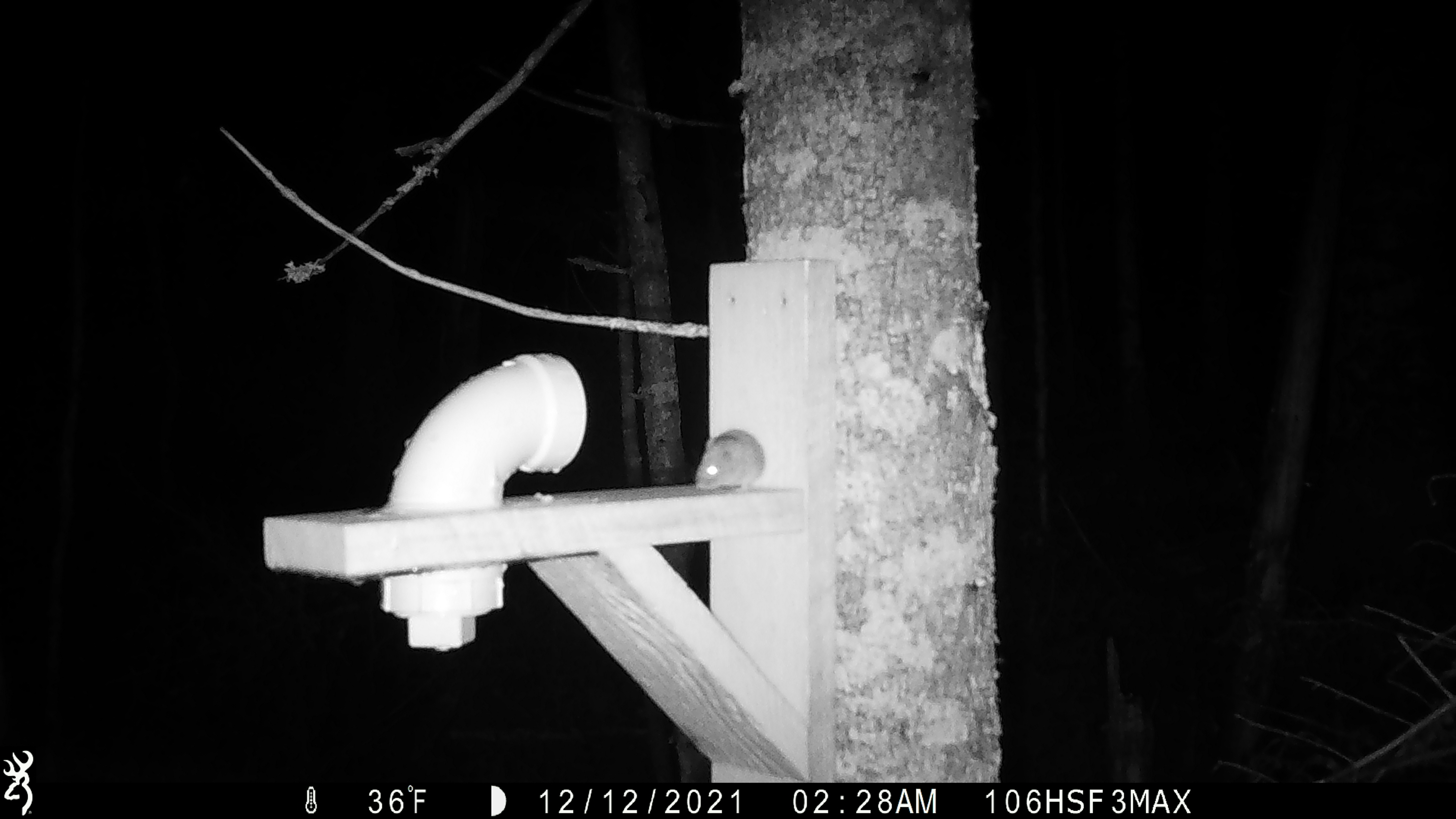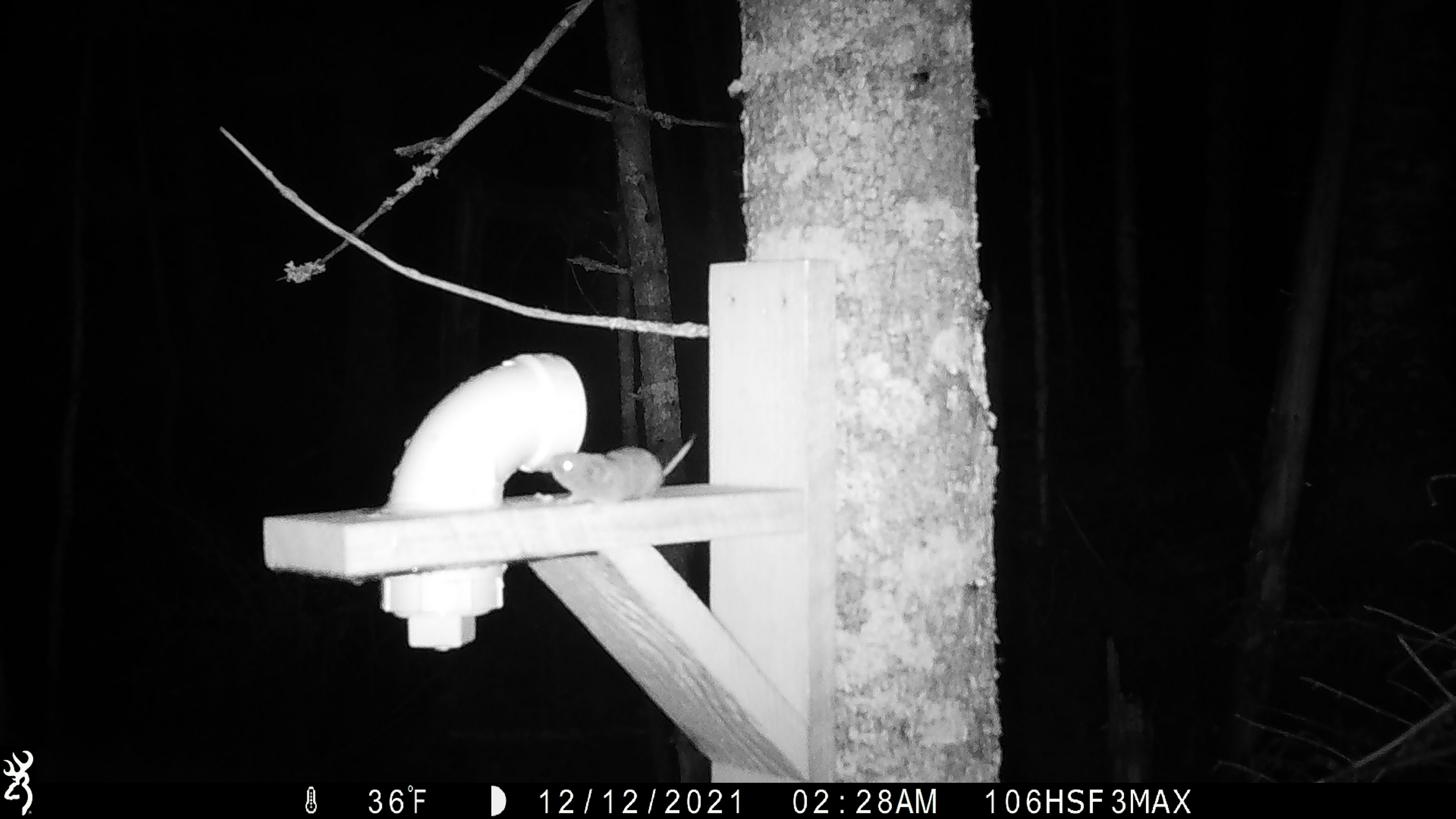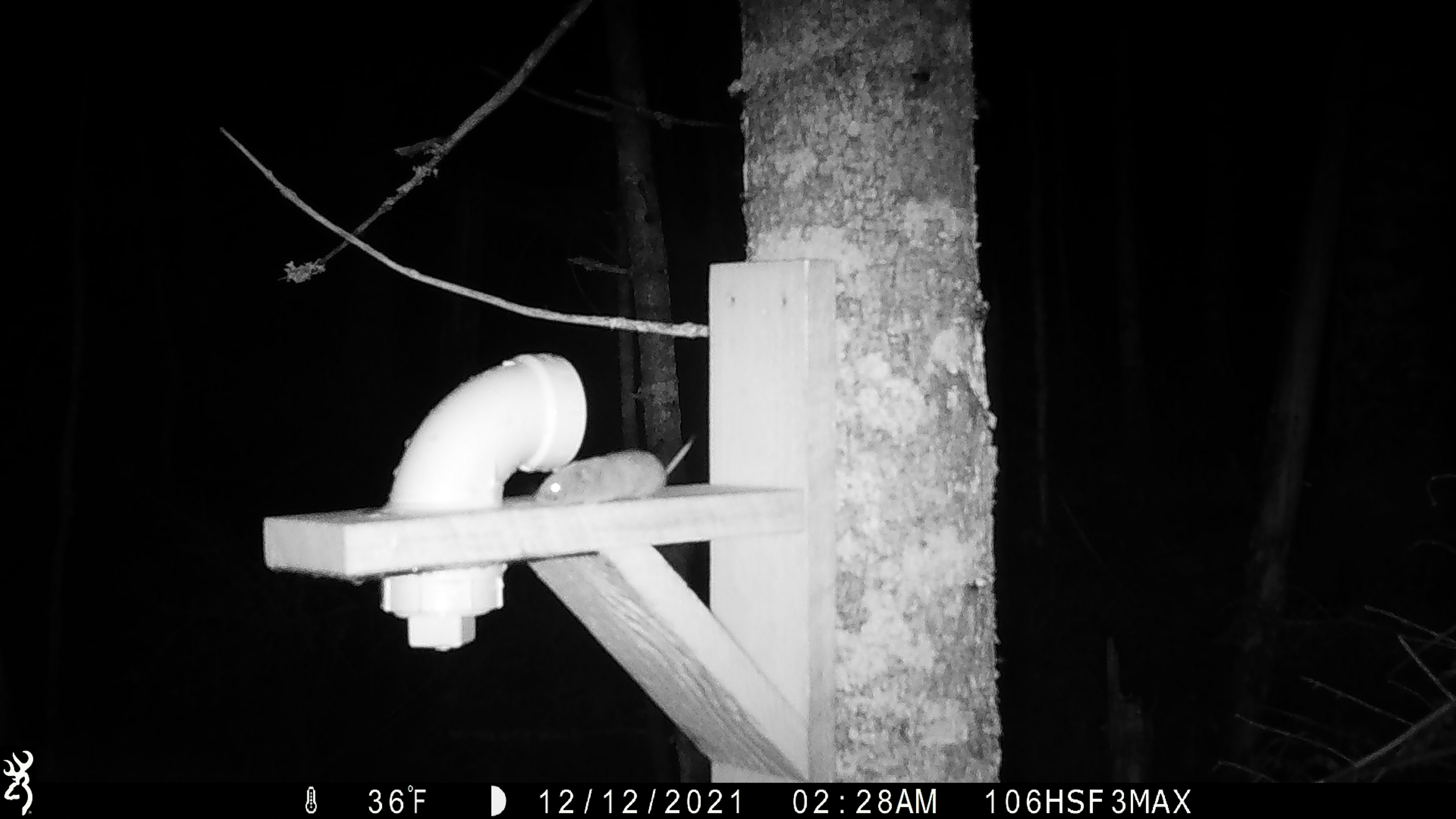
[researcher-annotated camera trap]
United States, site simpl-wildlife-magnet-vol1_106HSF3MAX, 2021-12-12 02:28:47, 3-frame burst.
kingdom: Animalia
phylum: Chordata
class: Mammalia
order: Rodentia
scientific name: Rodentia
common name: mouse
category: mouse sp.